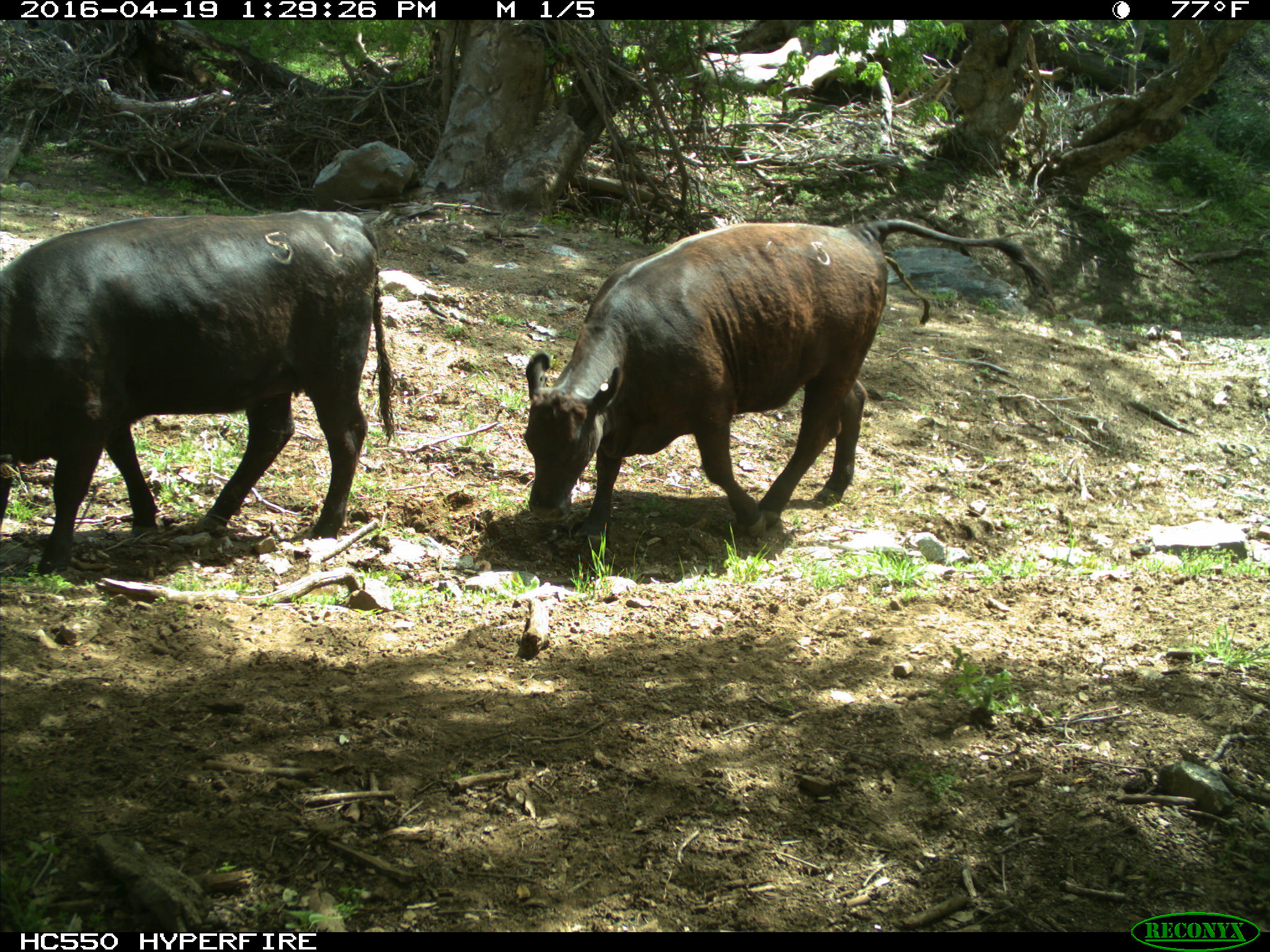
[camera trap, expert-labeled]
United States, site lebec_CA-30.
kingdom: Animalia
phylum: Chordata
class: Mammalia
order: Artiodactyla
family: Bovidae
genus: Bos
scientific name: Bos taurus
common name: domestic cow